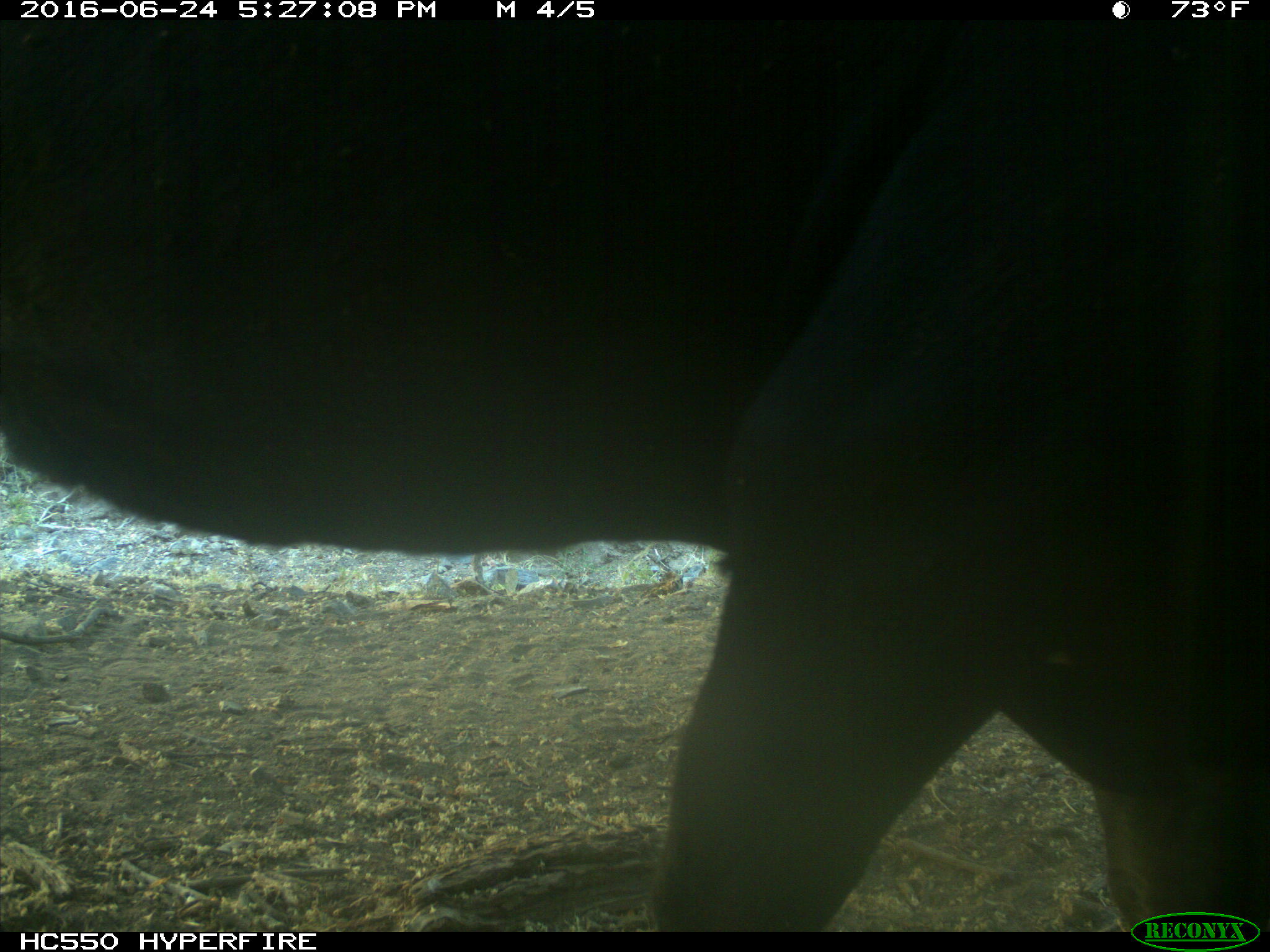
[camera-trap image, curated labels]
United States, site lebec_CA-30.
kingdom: Animalia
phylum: Chordata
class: Mammalia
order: Artiodactyla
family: Bovidae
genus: Bos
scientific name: Bos taurus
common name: domestic cow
Bos taurus (domestic cow).